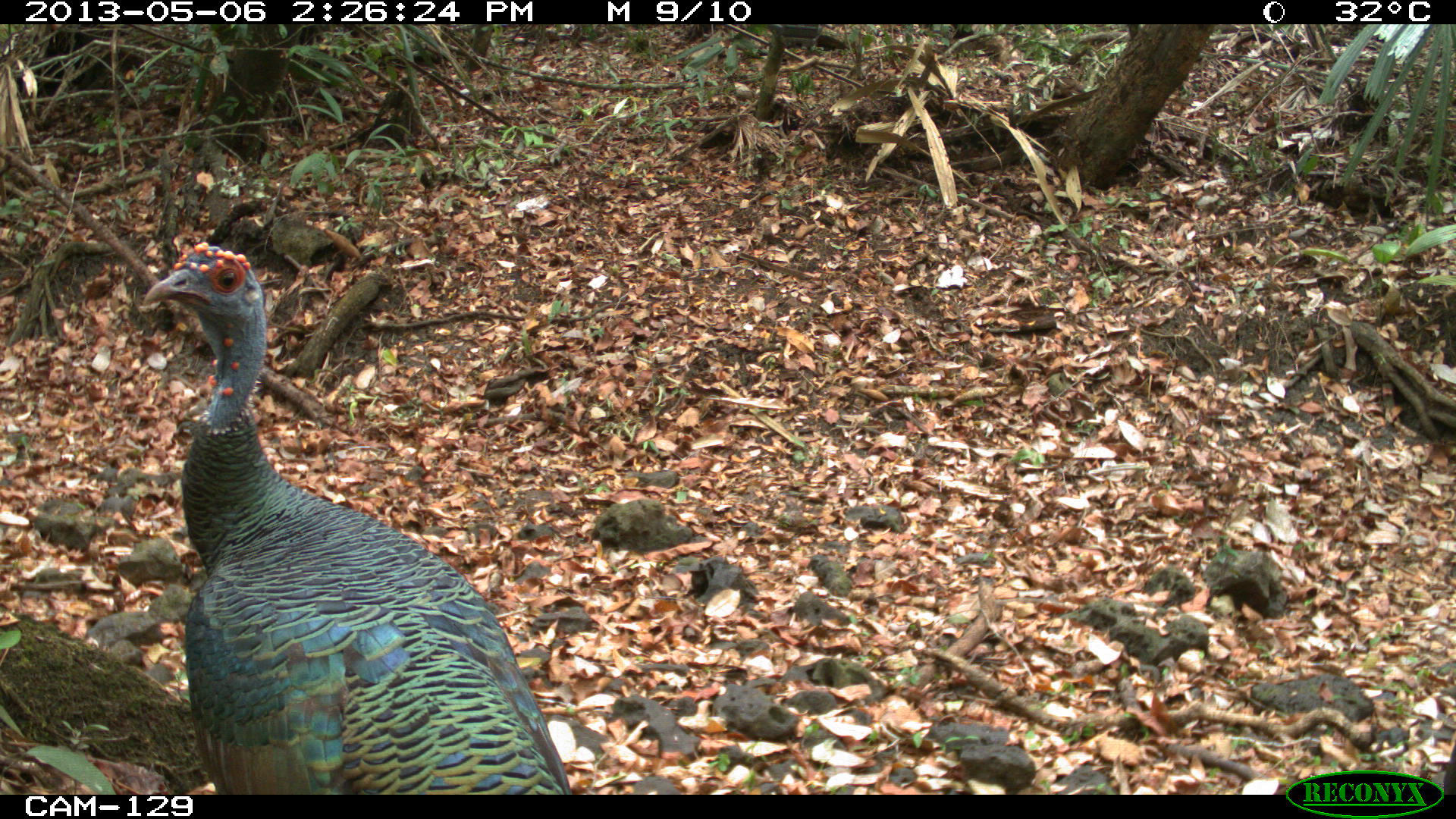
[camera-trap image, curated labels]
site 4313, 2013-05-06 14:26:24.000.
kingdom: Animalia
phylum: Chordata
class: Aves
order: Galliformes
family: Phasianidae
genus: Meleagris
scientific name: Meleagris ocellata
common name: ocellated turkey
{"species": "Meleagris ocellata (ocellated turkey)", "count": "4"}